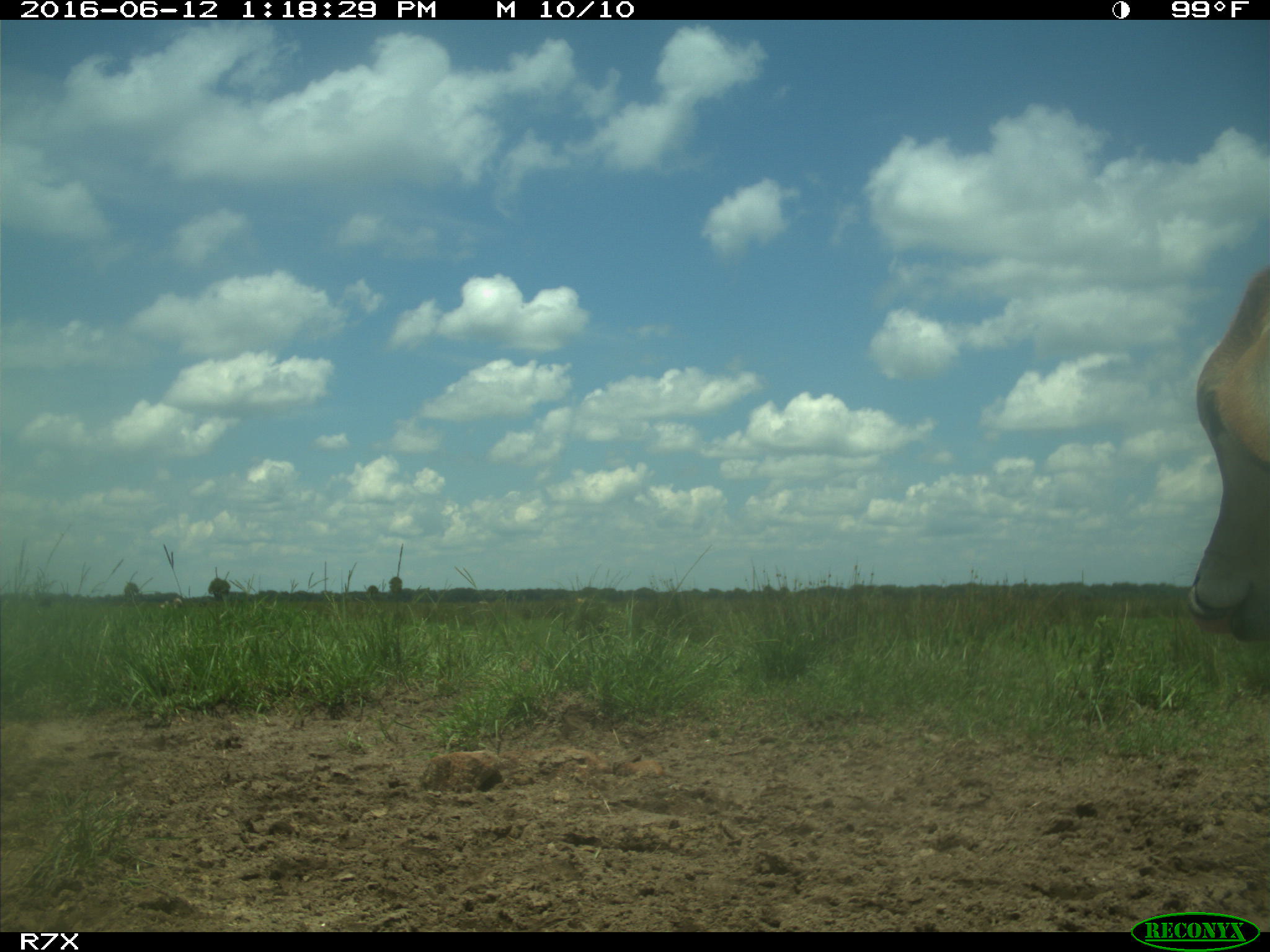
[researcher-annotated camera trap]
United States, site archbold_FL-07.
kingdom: Animalia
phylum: Chordata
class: Mammalia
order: Artiodactyla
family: Bovidae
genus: Bos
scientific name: Bos taurus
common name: domestic cow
Bos taurus (domestic cow).